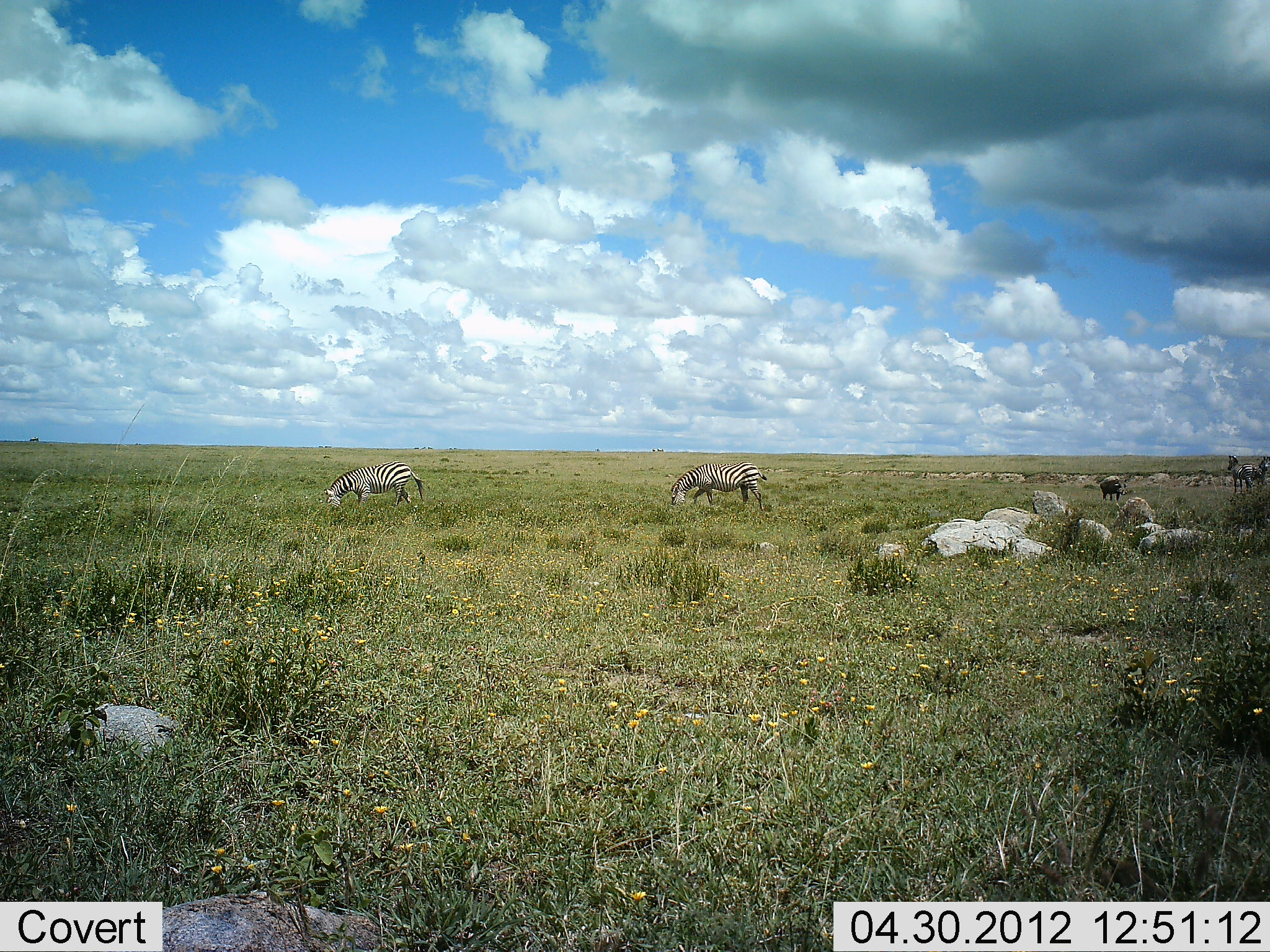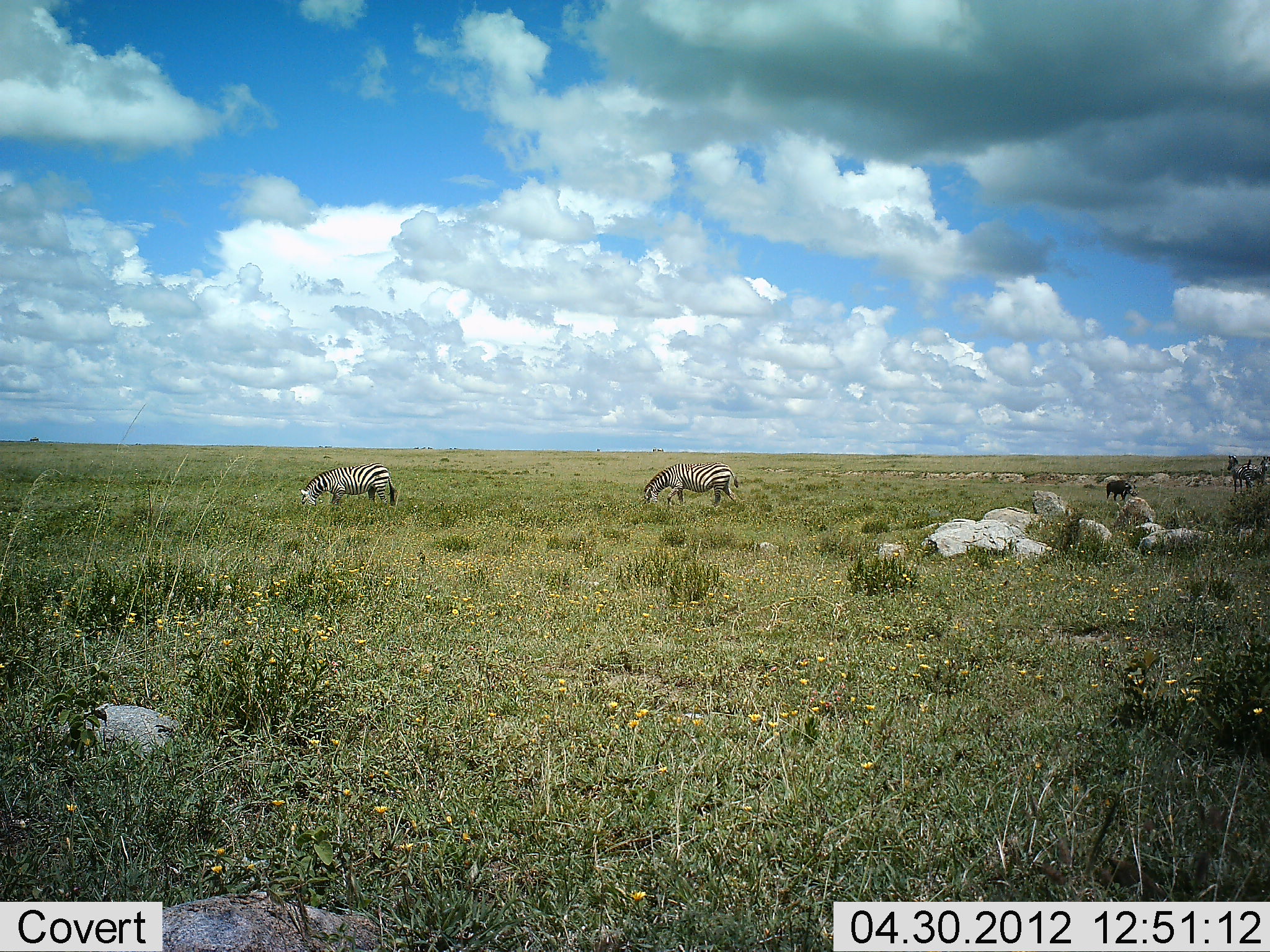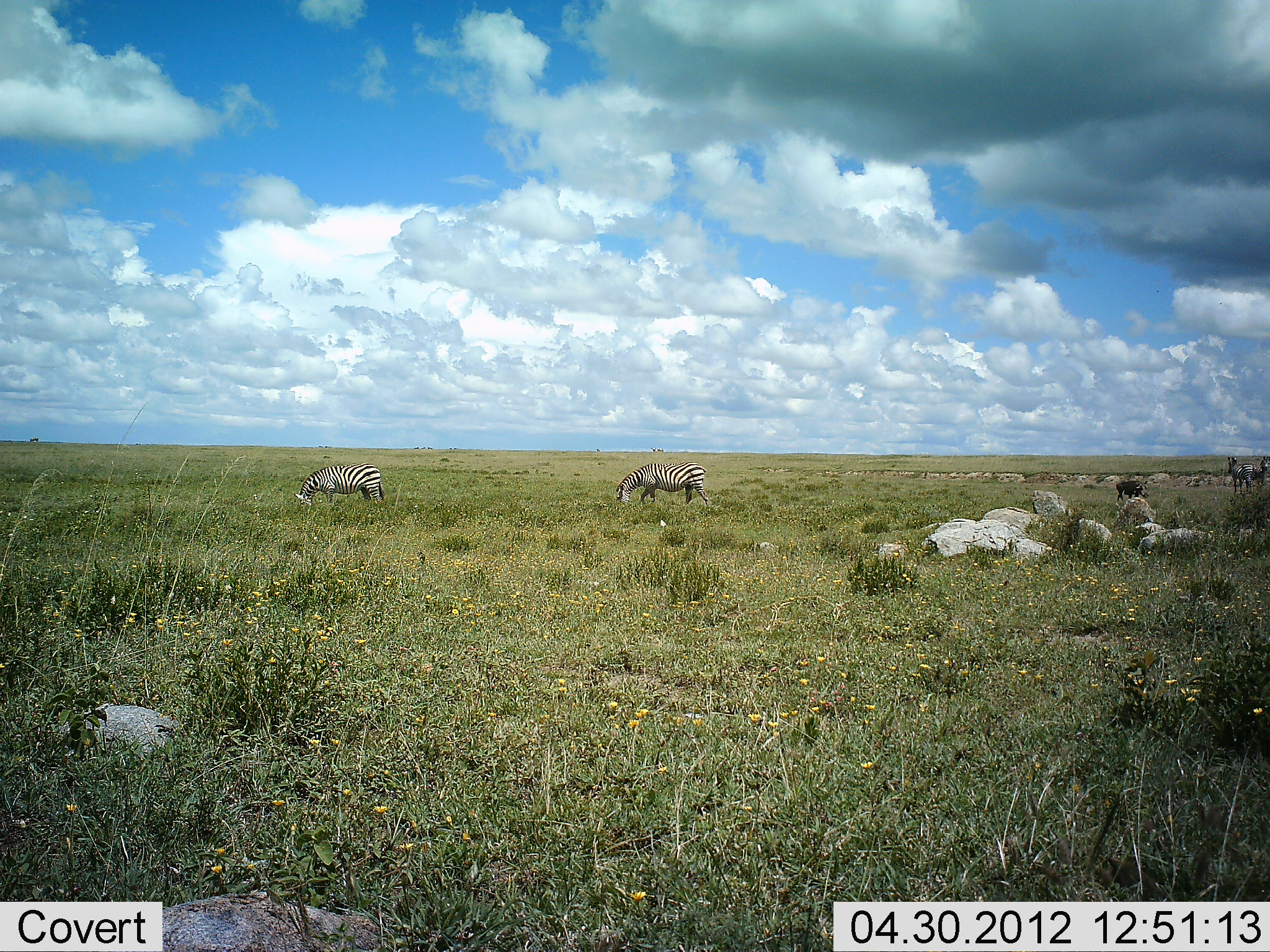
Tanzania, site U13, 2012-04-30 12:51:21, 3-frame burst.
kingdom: Animalia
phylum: Chordata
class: Mammalia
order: Perissodactyla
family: Equidae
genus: Equus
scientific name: Equus quagga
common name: plains zebra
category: zebra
Zebra (plains zebra) (Equus quagga), count 4. Behavior (volunteer vote fractions): standing 55%, resting 0%, moving 24%, interacting 0%. Young present (vote fraction): 3%. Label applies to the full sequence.